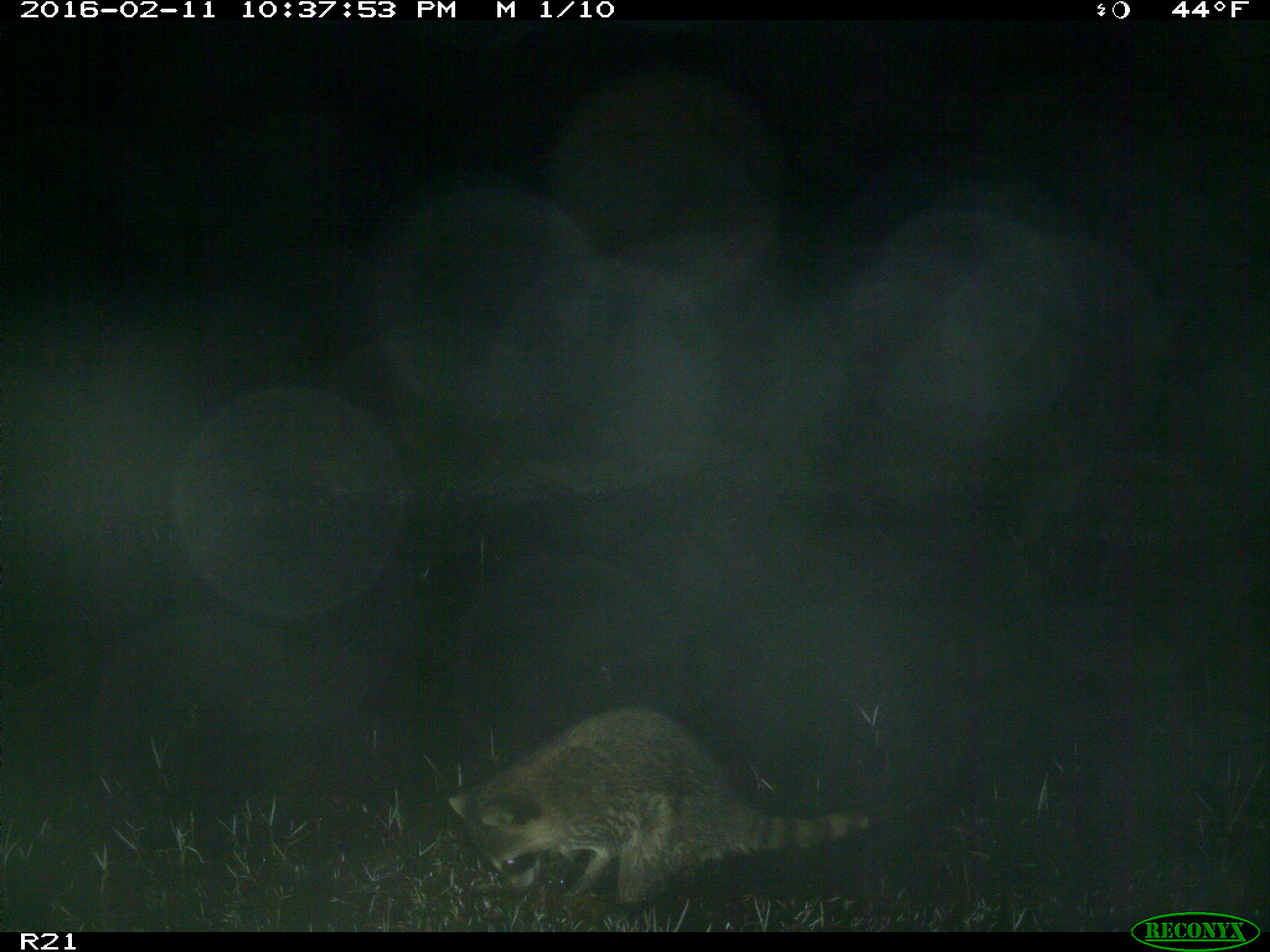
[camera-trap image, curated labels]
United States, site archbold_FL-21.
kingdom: Animalia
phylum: Chordata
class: Mammalia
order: Carnivora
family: Procyonidae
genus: Procyon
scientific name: Procyon lotor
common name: common raccoon